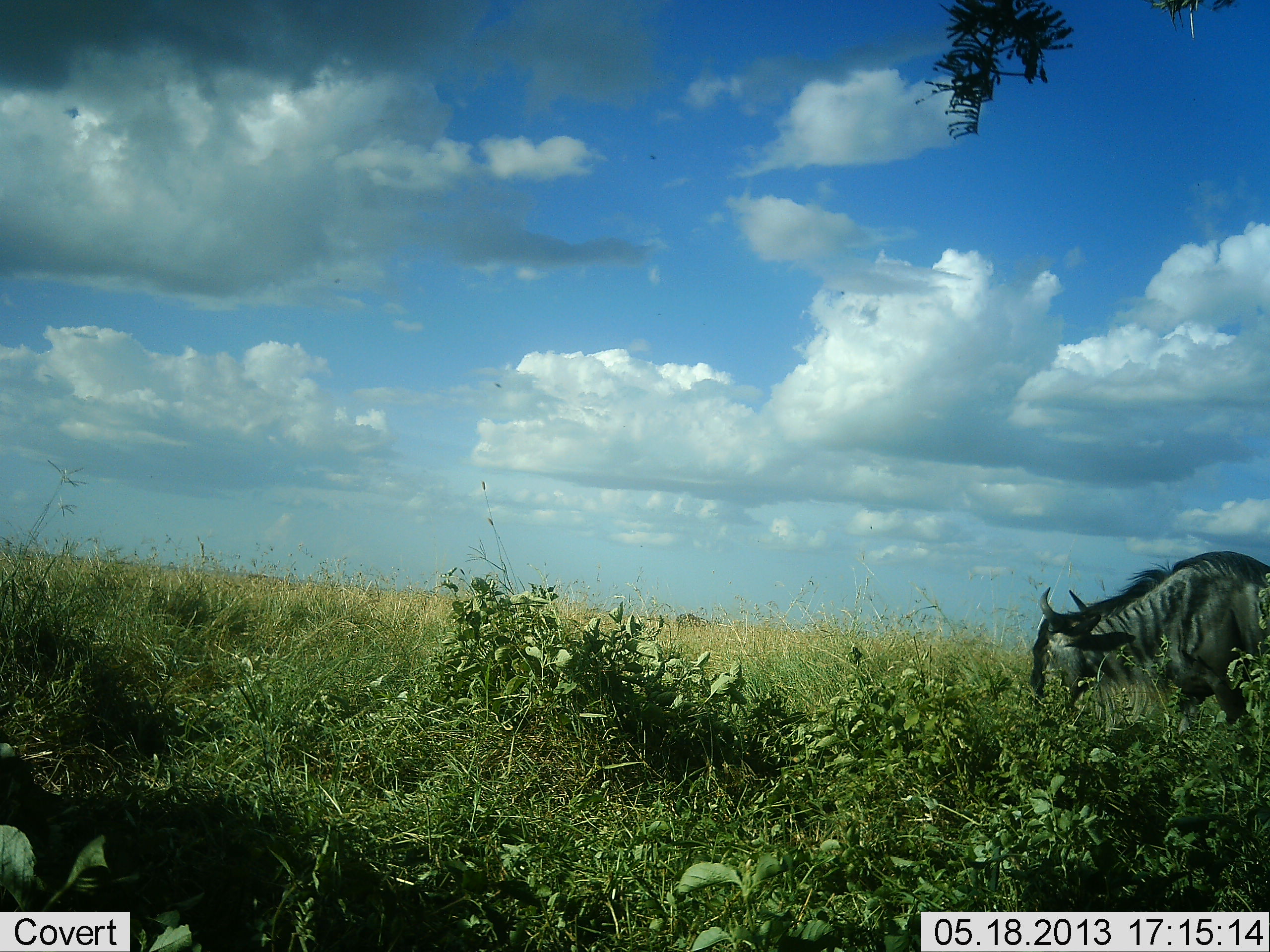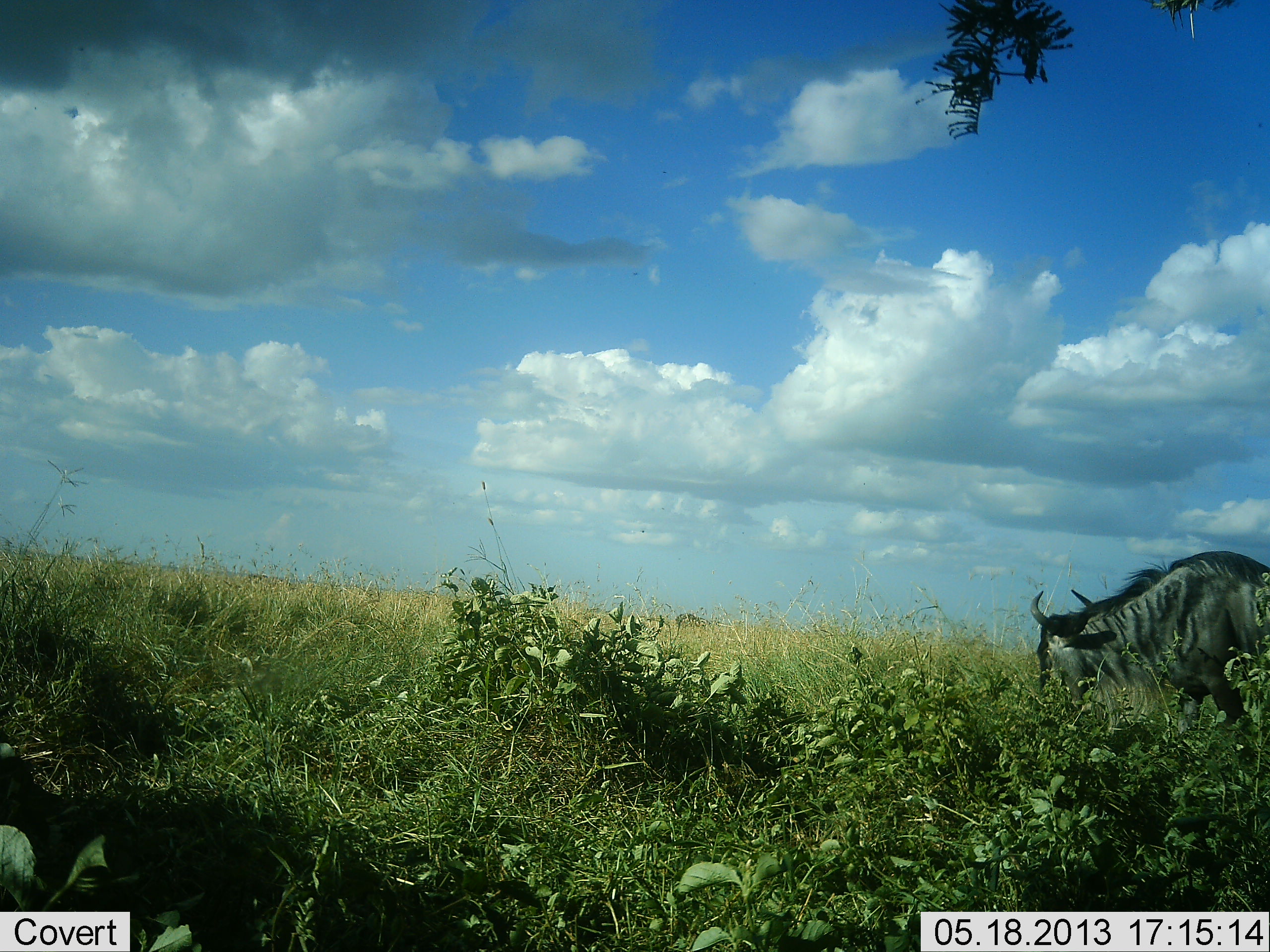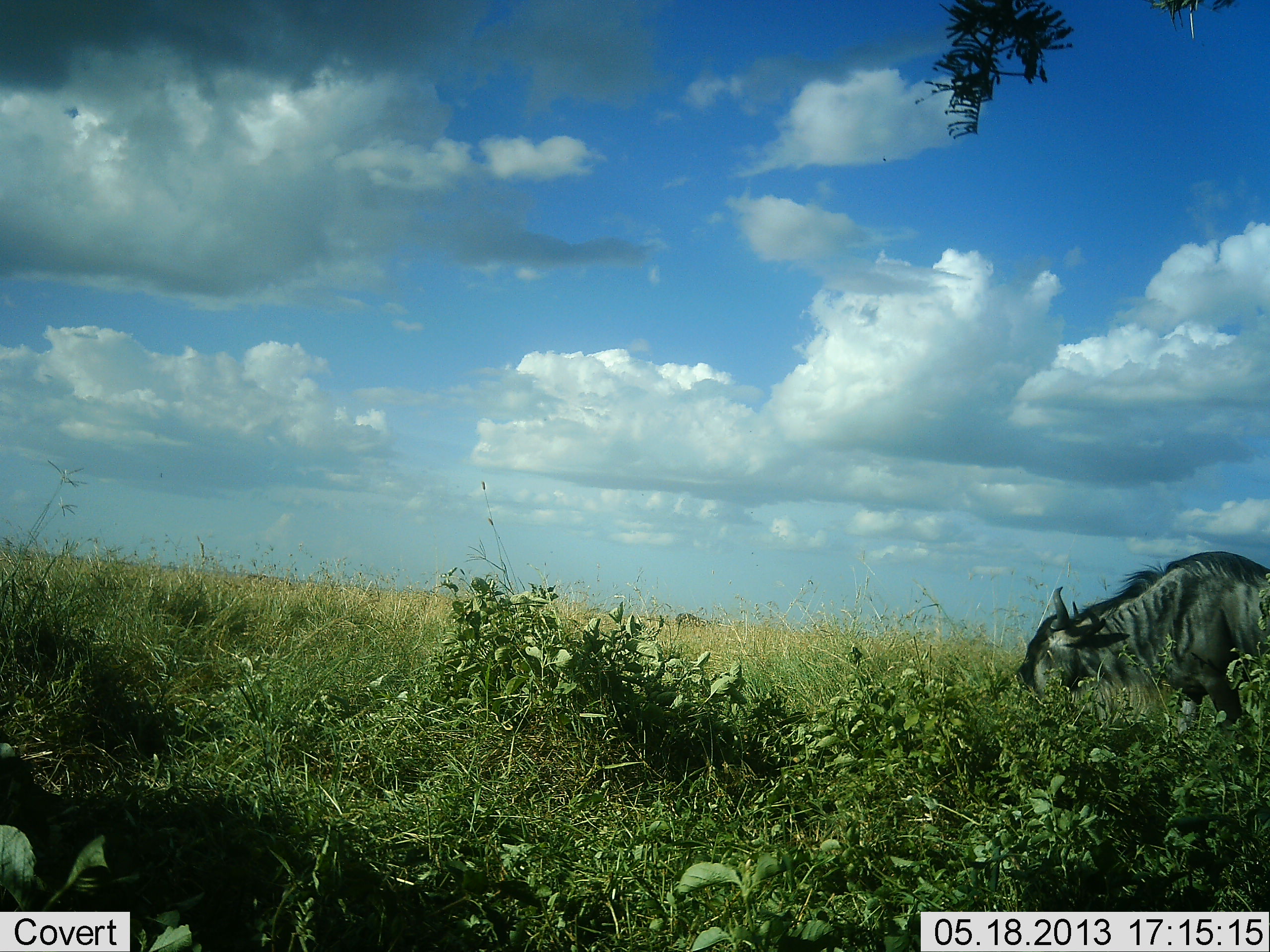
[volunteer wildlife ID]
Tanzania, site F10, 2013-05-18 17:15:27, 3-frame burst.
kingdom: Animalia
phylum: Chordata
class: Mammalia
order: Artiodactyla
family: Bovidae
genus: Connochaetes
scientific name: Connochaetes taurinus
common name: blue wildebeest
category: wildebeest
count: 1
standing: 33%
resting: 0%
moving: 7%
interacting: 0%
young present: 7%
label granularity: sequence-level